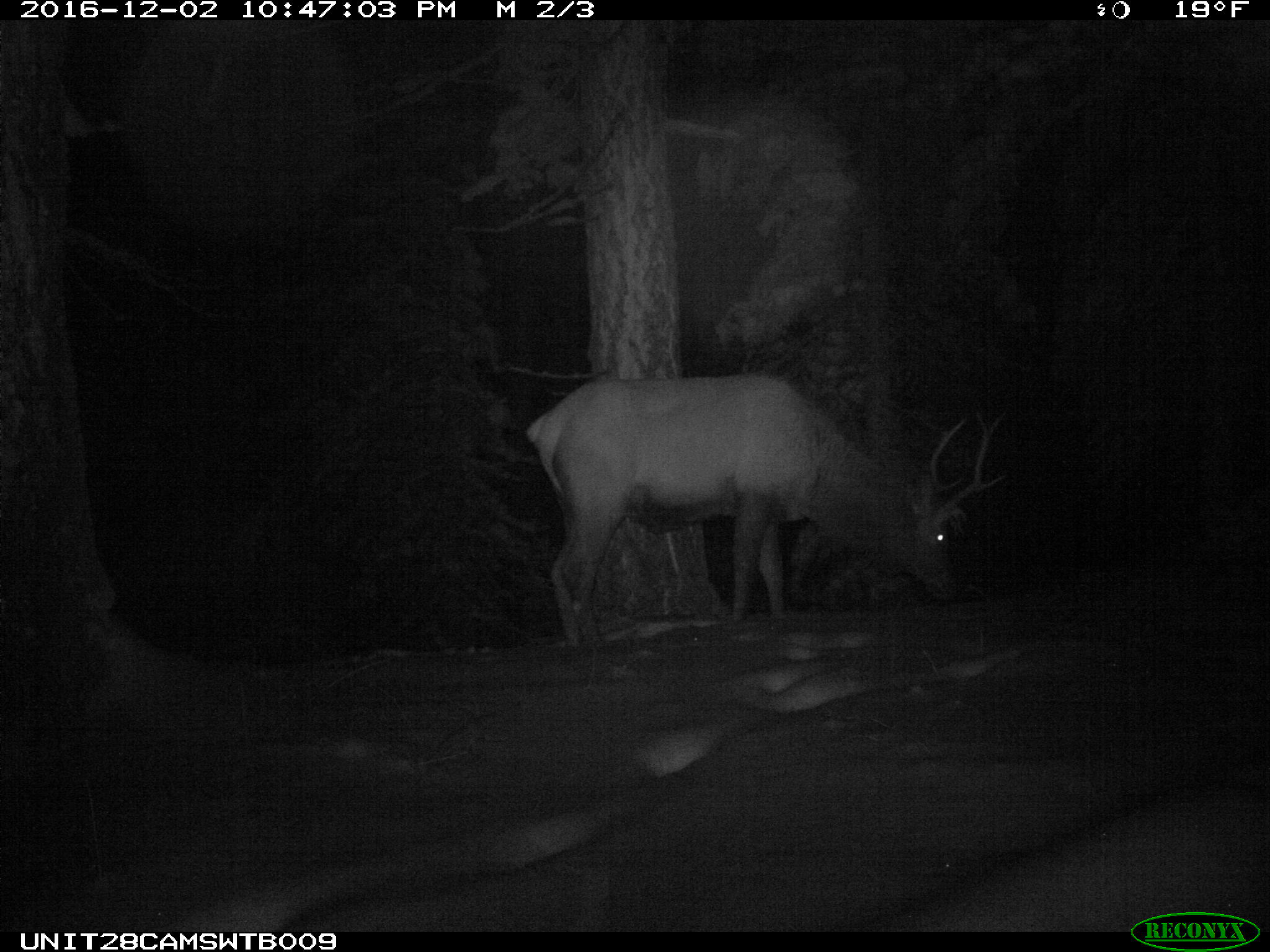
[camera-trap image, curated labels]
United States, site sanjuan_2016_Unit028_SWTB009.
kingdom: Animalia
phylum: Chordata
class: Mammalia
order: Artiodactyla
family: Cervidae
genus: Cervus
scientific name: Cervus elaphus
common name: red deer